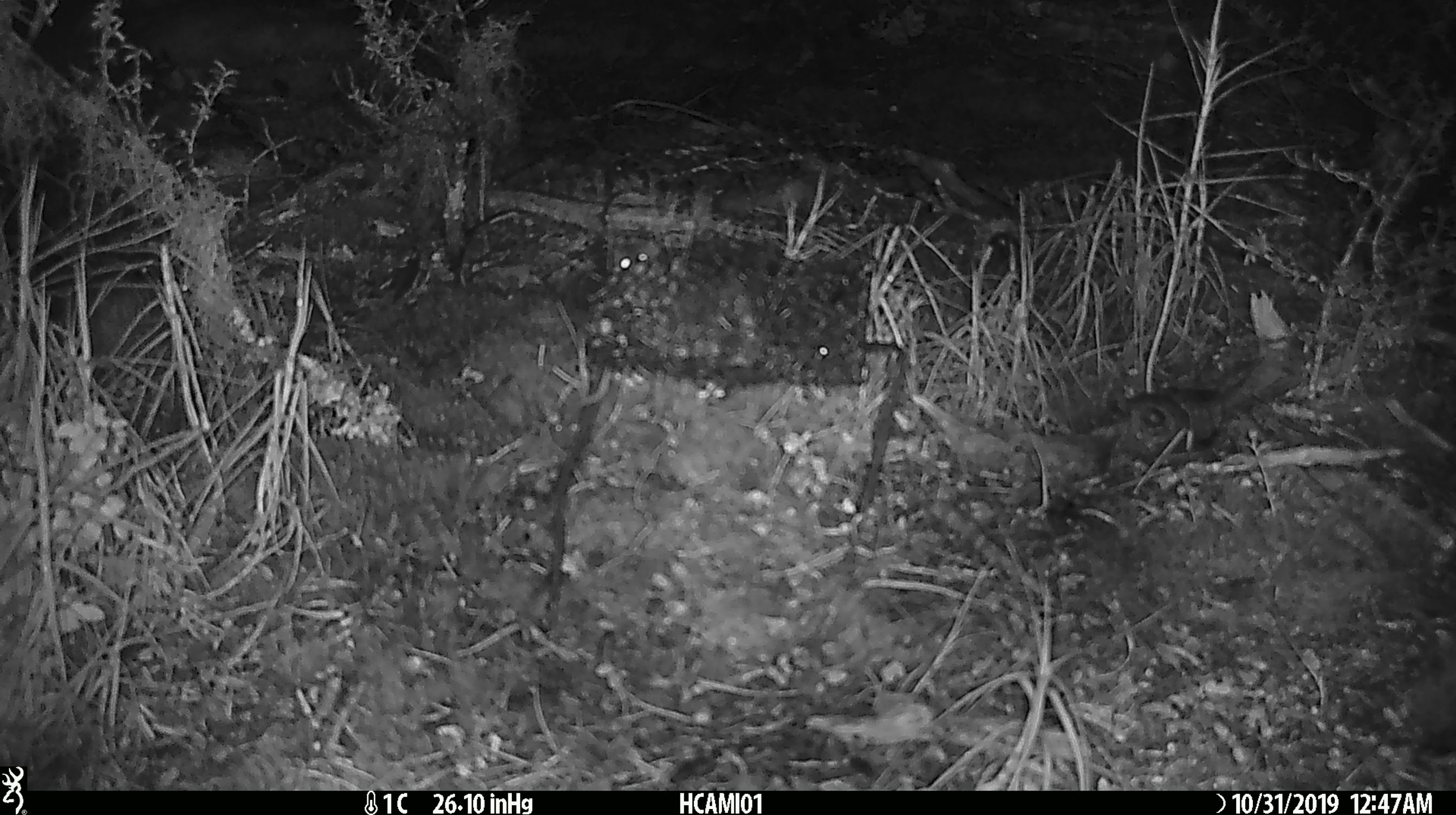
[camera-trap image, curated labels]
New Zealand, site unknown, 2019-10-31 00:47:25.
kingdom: Animalia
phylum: Chordata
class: Mammalia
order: Rodentia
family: Muridae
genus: Mus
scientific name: Mus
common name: mouse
Mouse (Mus).